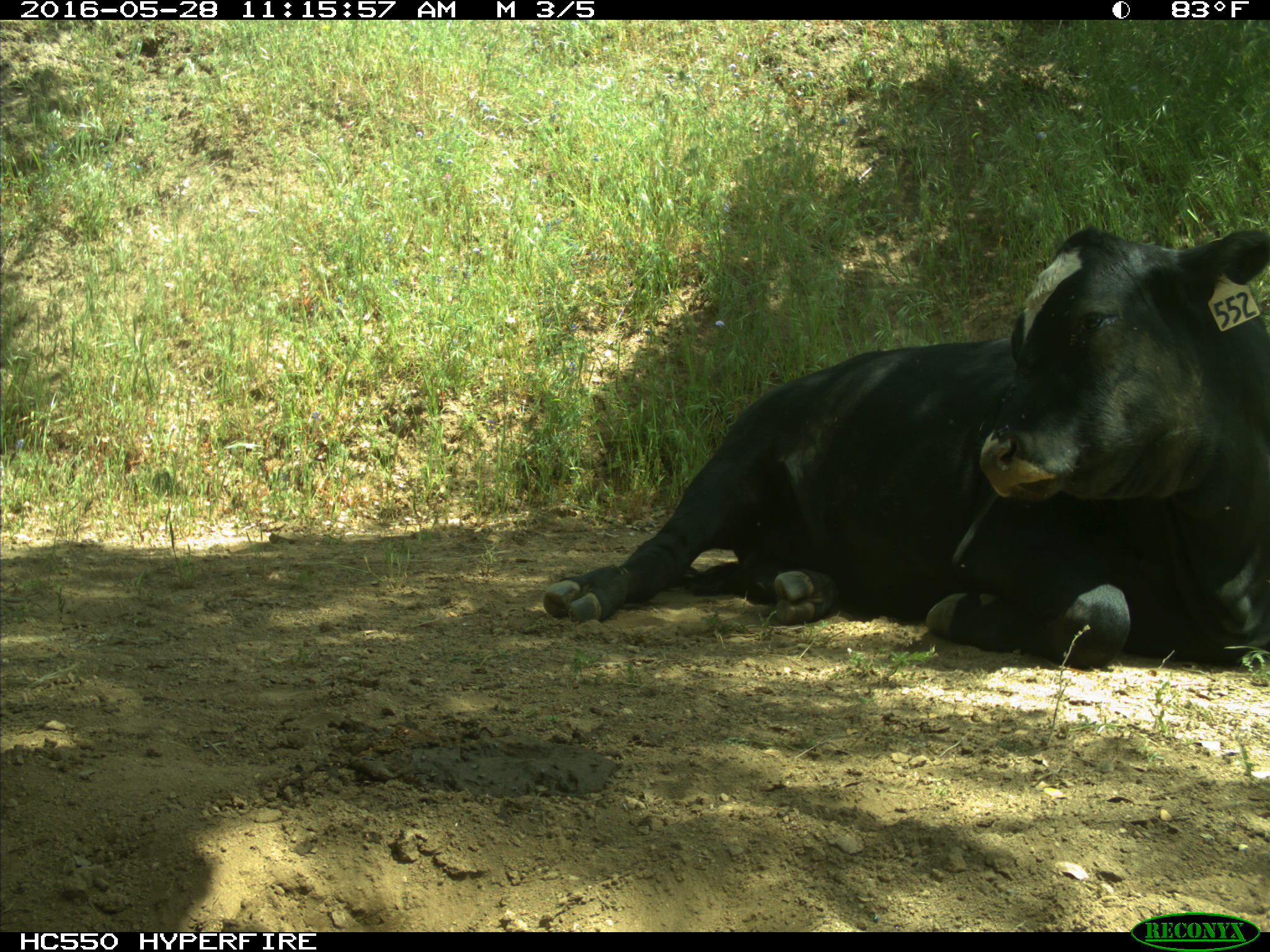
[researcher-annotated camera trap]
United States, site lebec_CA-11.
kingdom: Animalia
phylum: Chordata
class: Mammalia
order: Artiodactyla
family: Bovidae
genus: Bos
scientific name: Bos taurus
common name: domestic cow